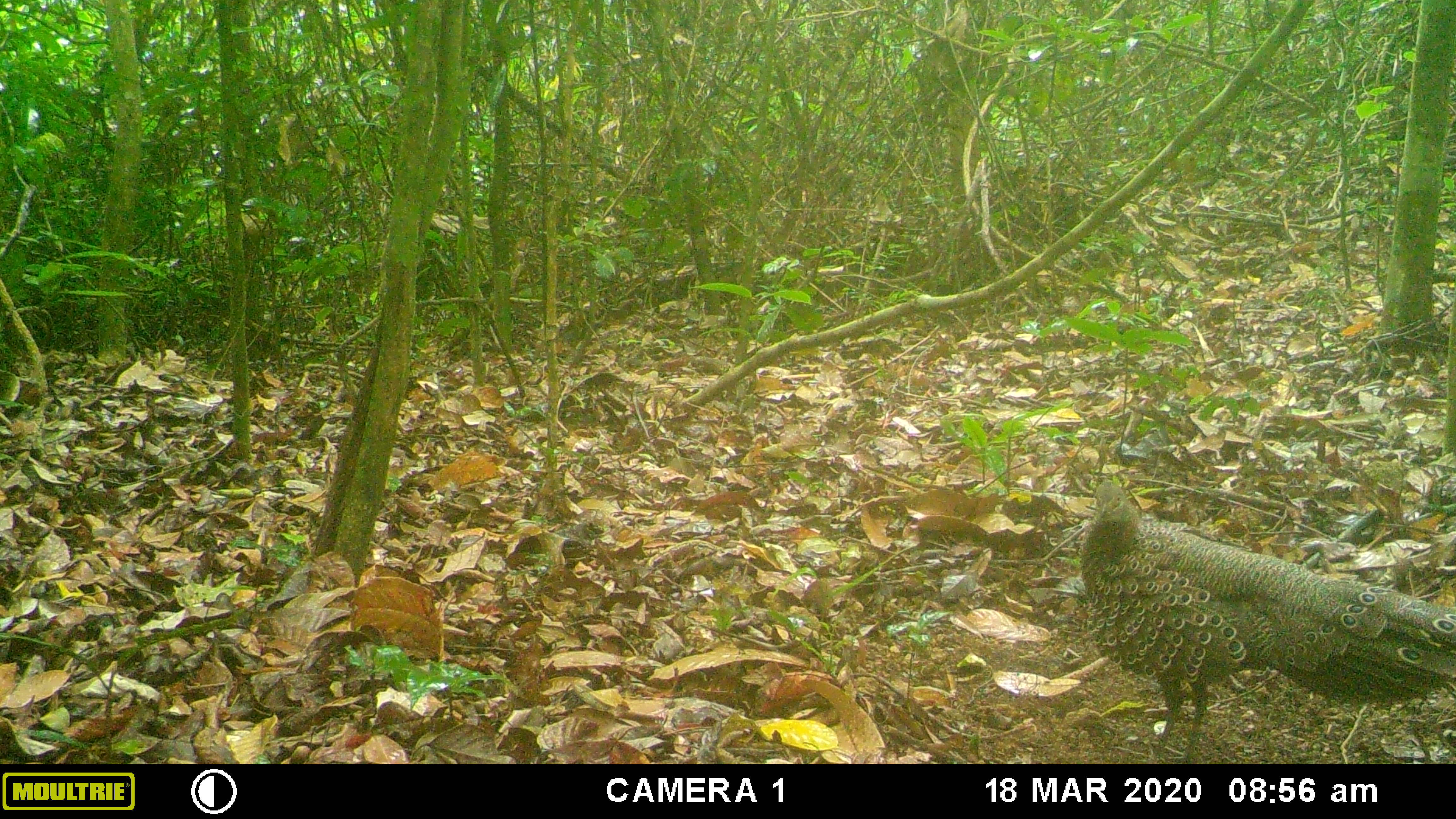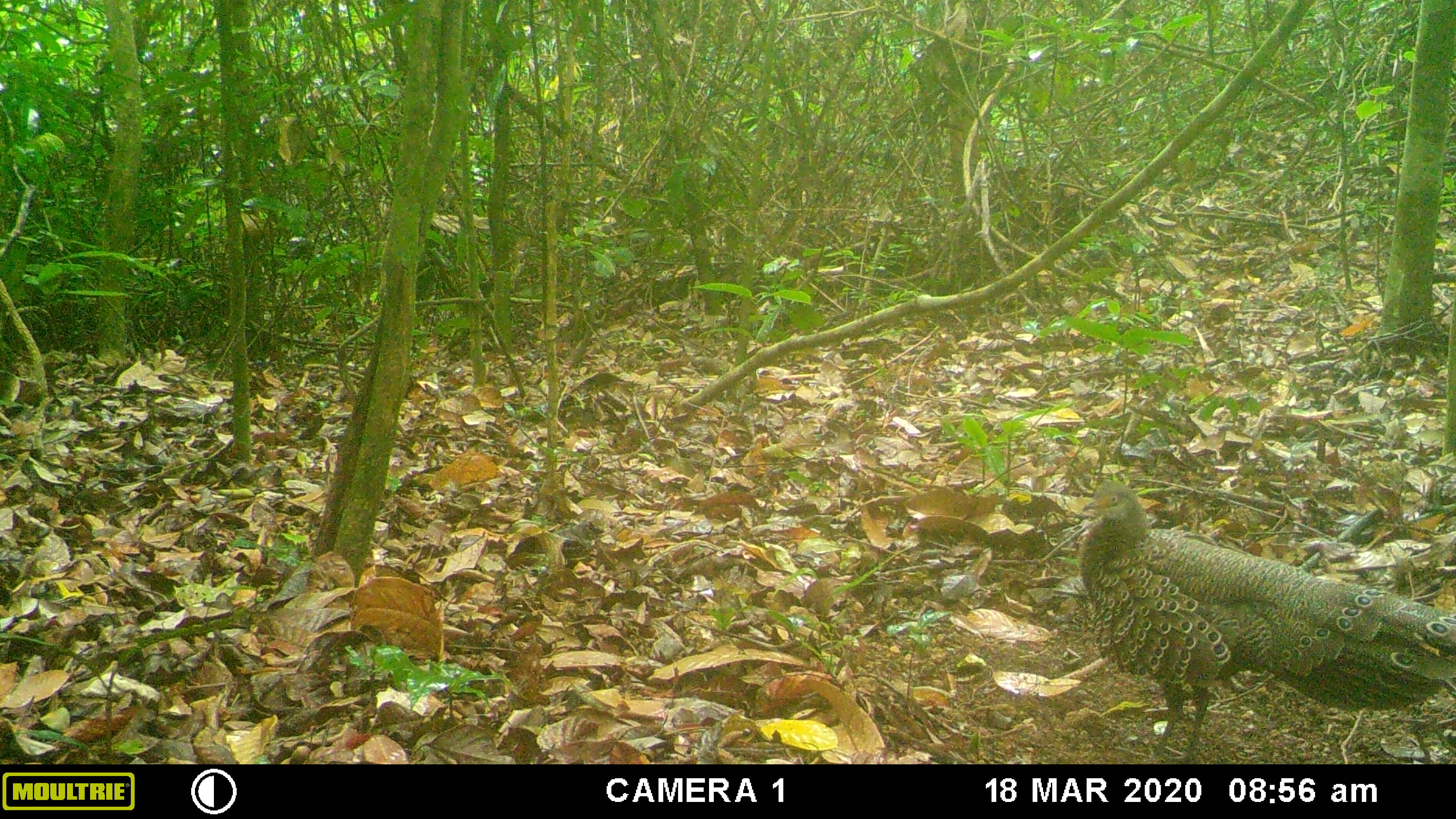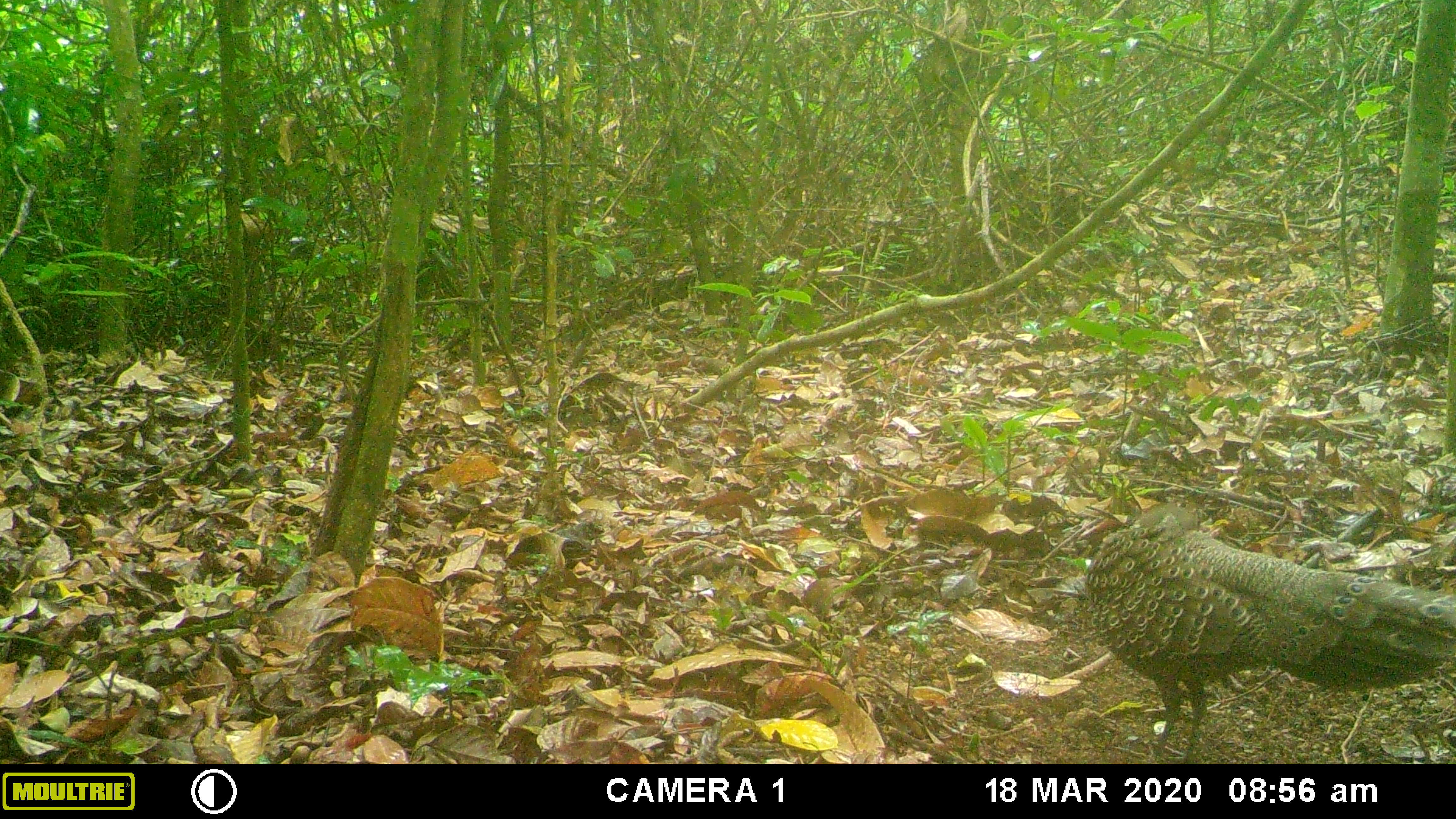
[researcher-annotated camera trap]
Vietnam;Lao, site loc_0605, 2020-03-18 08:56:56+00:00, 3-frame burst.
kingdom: Animalia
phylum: Chordata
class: Aves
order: Galliformes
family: Phasianidae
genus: Polyplectron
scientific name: Polyplectron bicalcaratum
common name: gray peacock-pheasant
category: grey peacock pheasant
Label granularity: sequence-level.